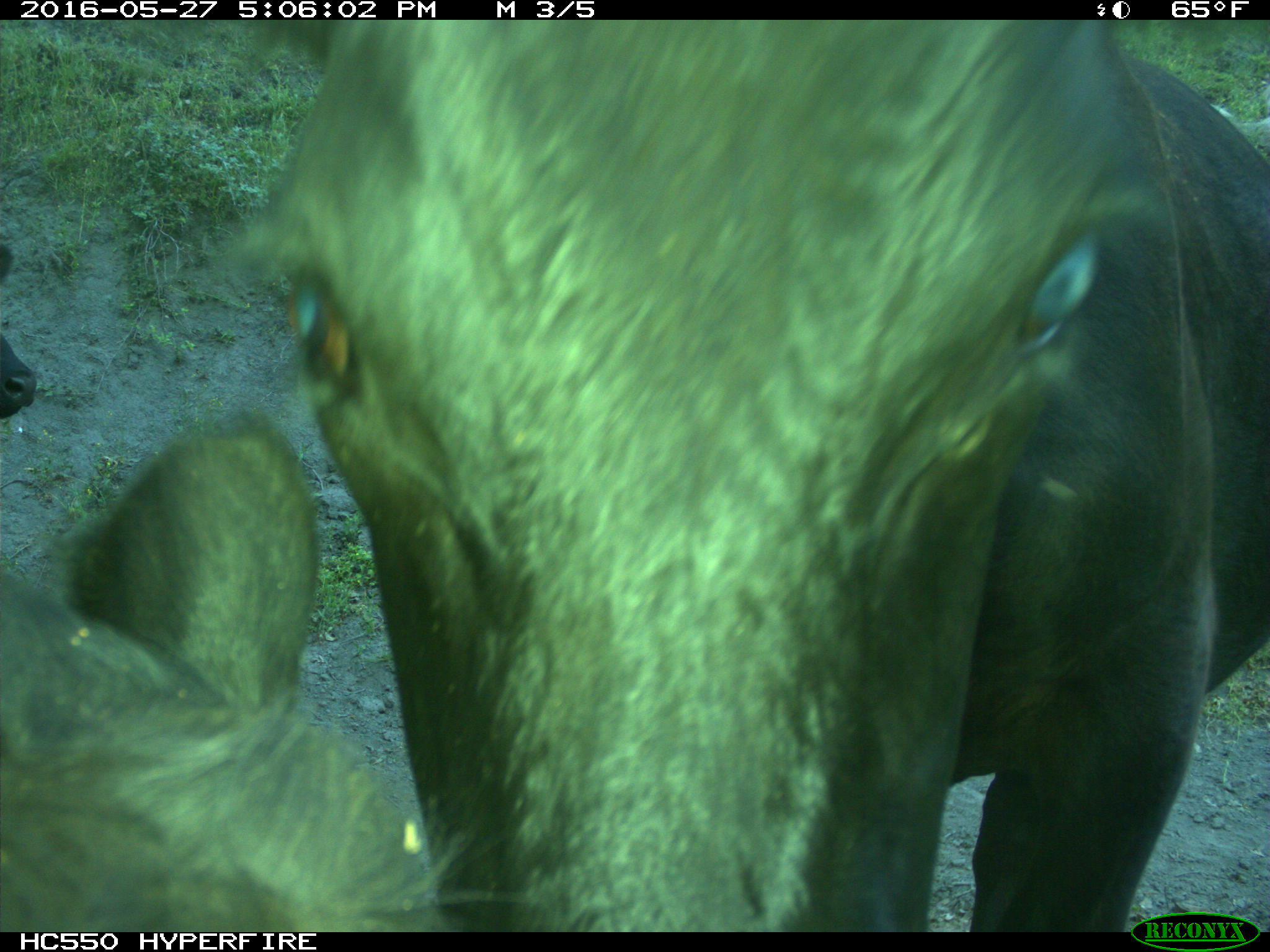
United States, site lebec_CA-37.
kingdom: Animalia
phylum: Chordata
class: Mammalia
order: Artiodactyla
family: Bovidae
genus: Bos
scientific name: Bos taurus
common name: domestic cow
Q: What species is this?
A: Bos taurus (domestic cow).